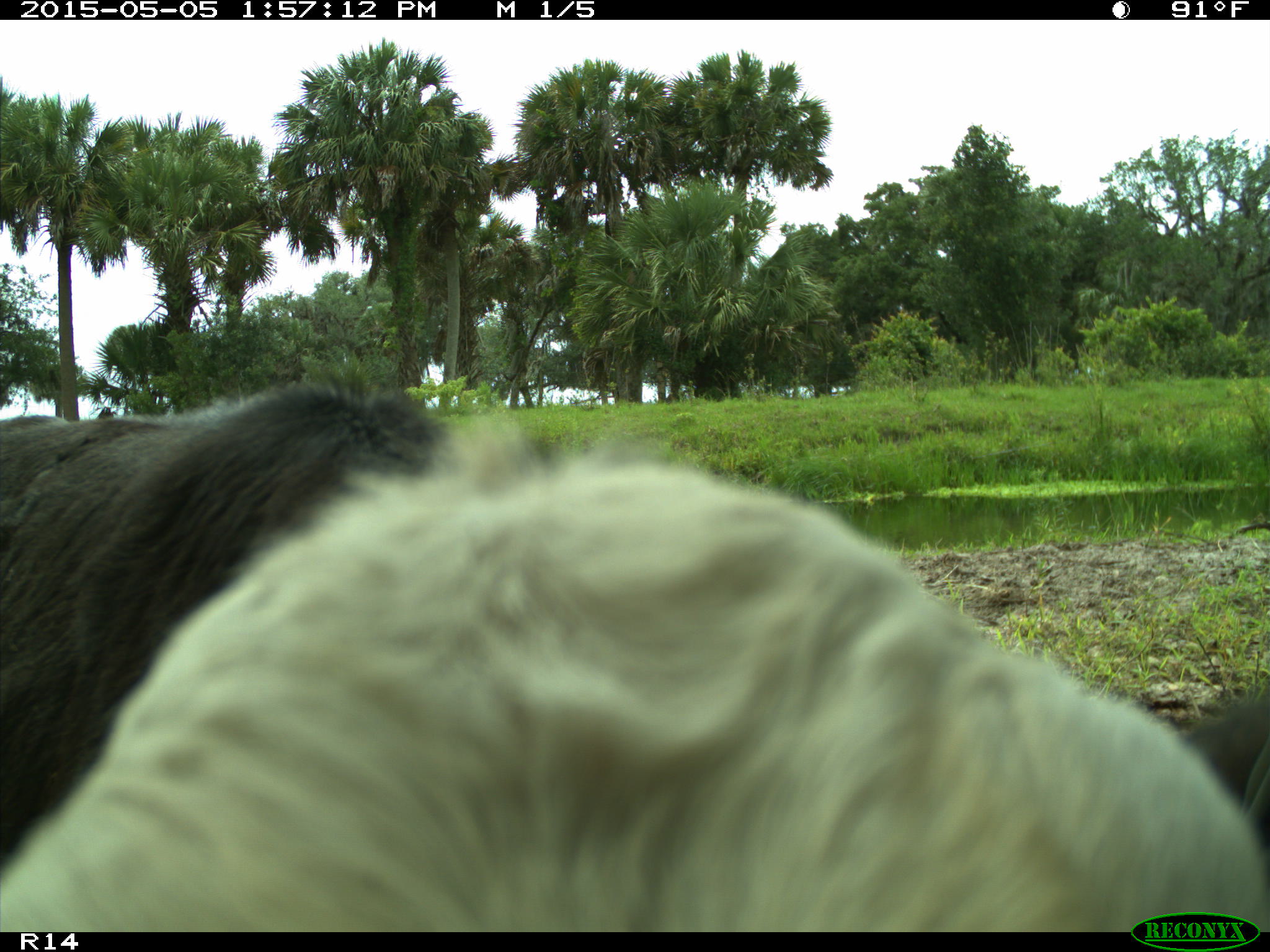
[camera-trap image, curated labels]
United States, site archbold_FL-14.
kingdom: Animalia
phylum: Chordata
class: Mammalia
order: Artiodactyla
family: Bovidae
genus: Bos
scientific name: Bos taurus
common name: domestic cow